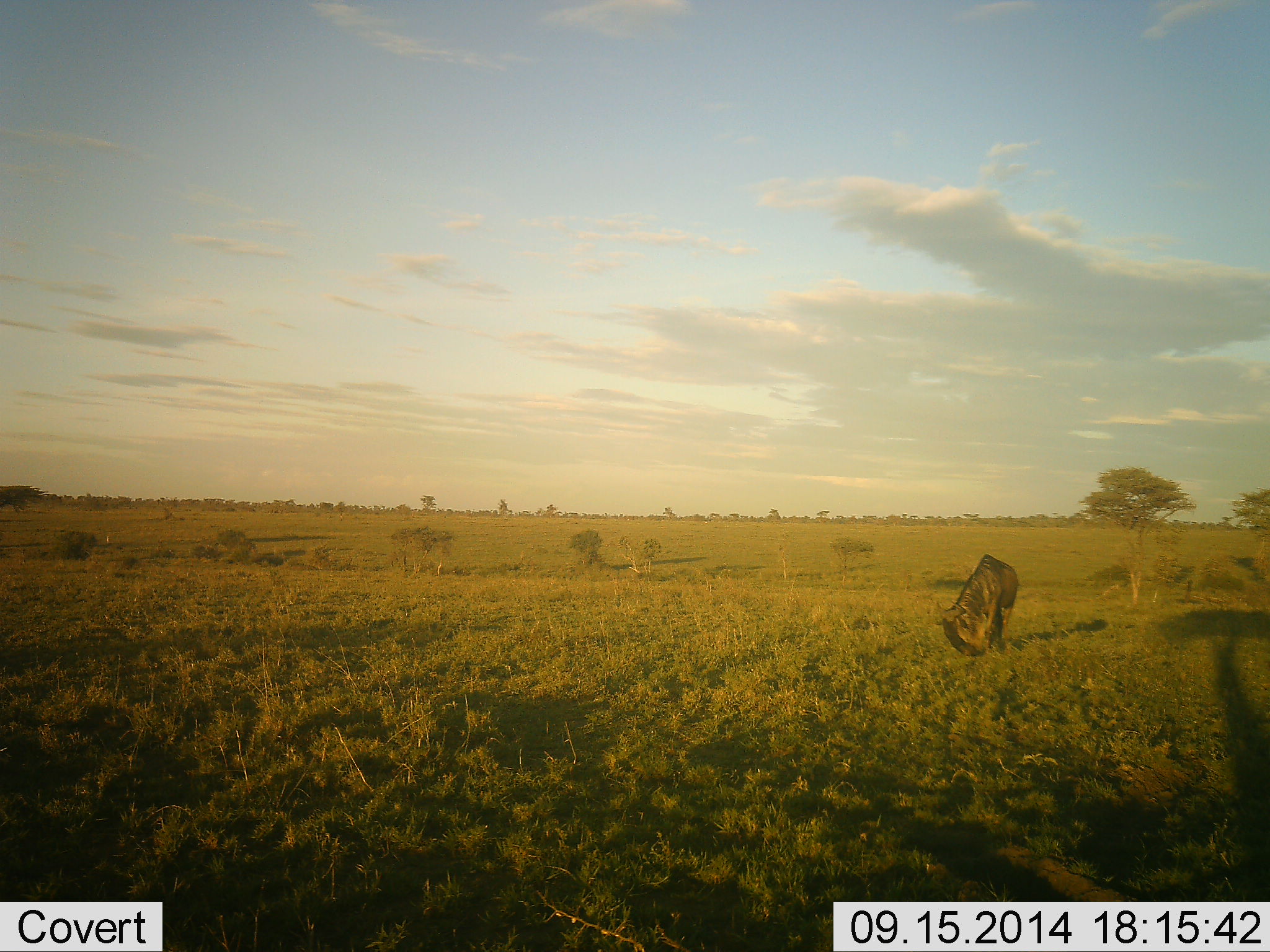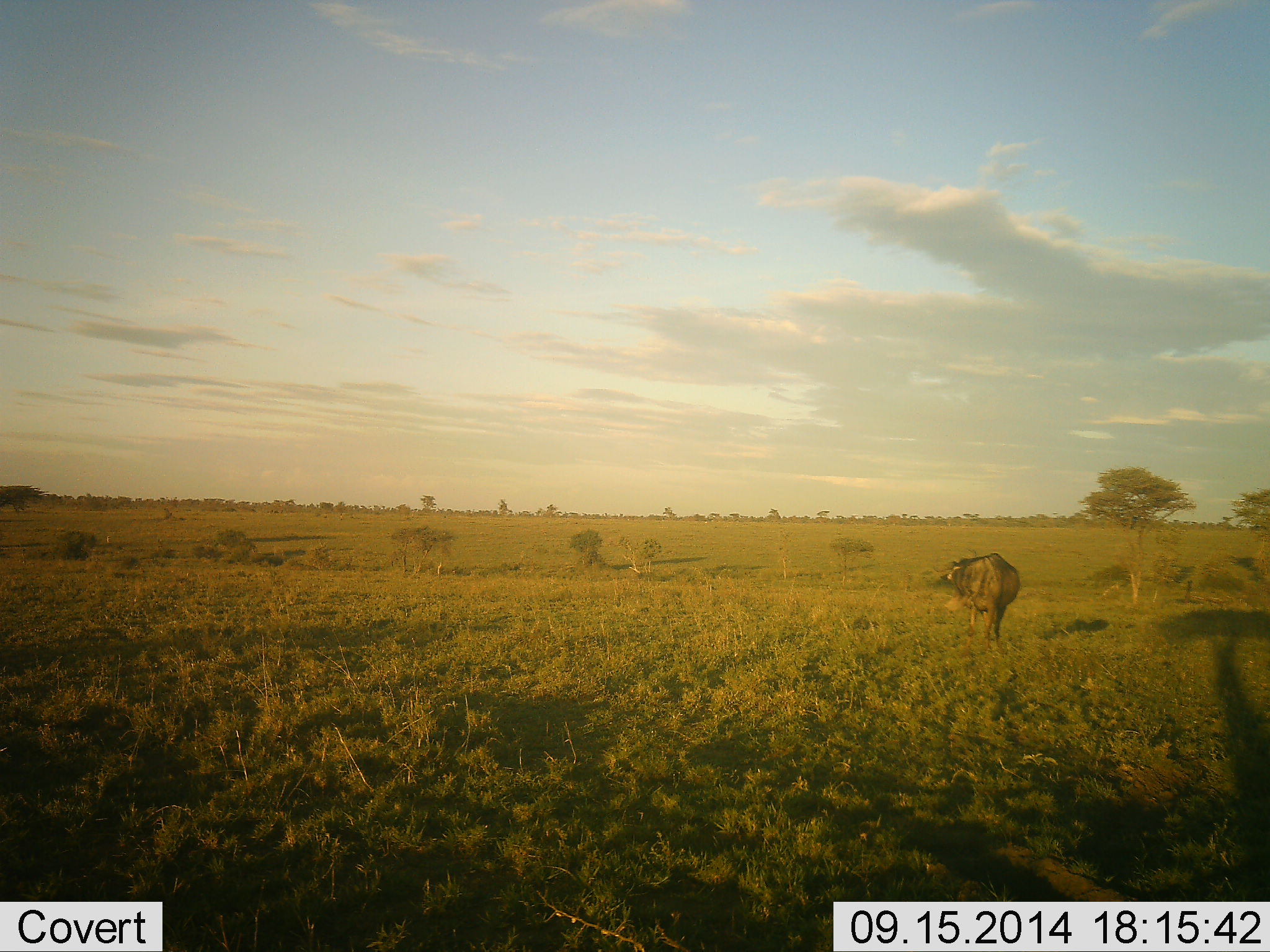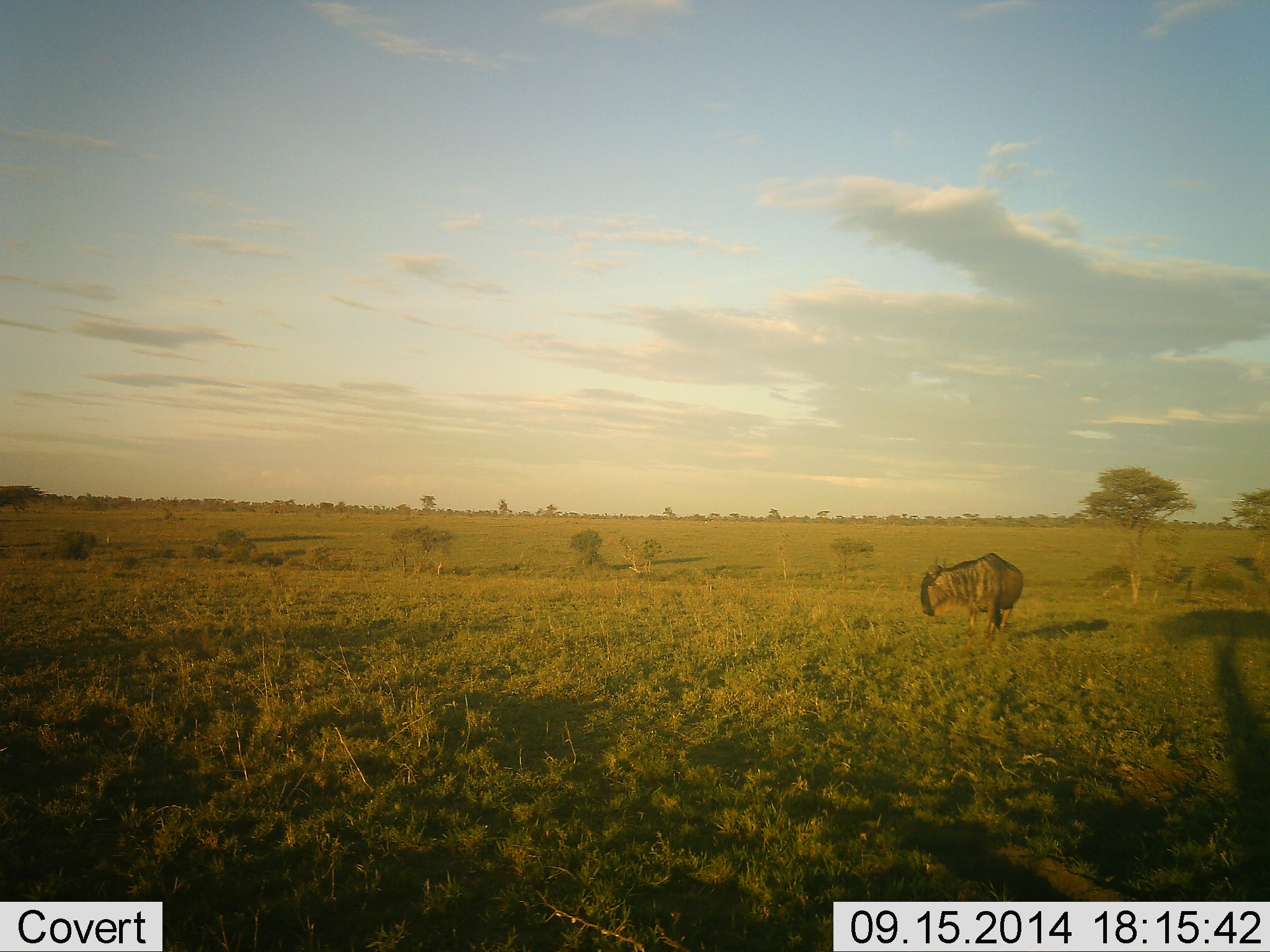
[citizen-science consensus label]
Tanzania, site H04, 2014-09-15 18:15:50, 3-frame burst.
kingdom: Animalia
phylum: Chordata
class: Mammalia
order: Artiodactyla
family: Bovidae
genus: Connochaetes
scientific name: Connochaetes taurinus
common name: blue wildebeest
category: wildebeest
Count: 1.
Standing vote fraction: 30%.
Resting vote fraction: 0%.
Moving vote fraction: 20%.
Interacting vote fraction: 0%.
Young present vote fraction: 0%.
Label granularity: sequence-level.